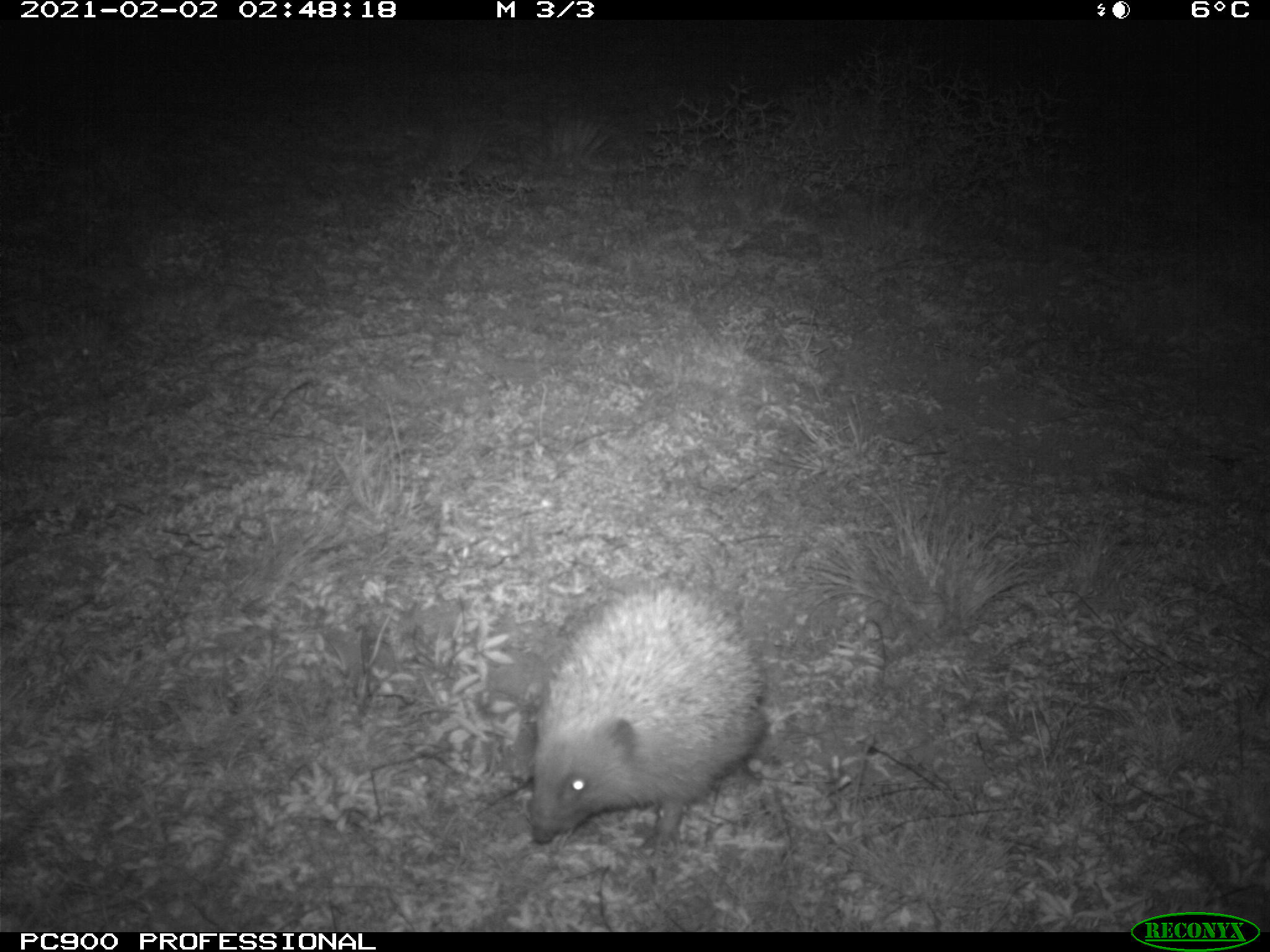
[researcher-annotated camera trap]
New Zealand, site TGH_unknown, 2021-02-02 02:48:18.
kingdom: Animalia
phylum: Chordata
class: Mammalia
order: Eulipotyphla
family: Erinaceidae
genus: Erinaceus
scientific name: Erinaceus europaeus europaeus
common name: european hedgehog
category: hedgehog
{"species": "hedgehog (european hedgehog) (Erinaceus europaeus europaeus)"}